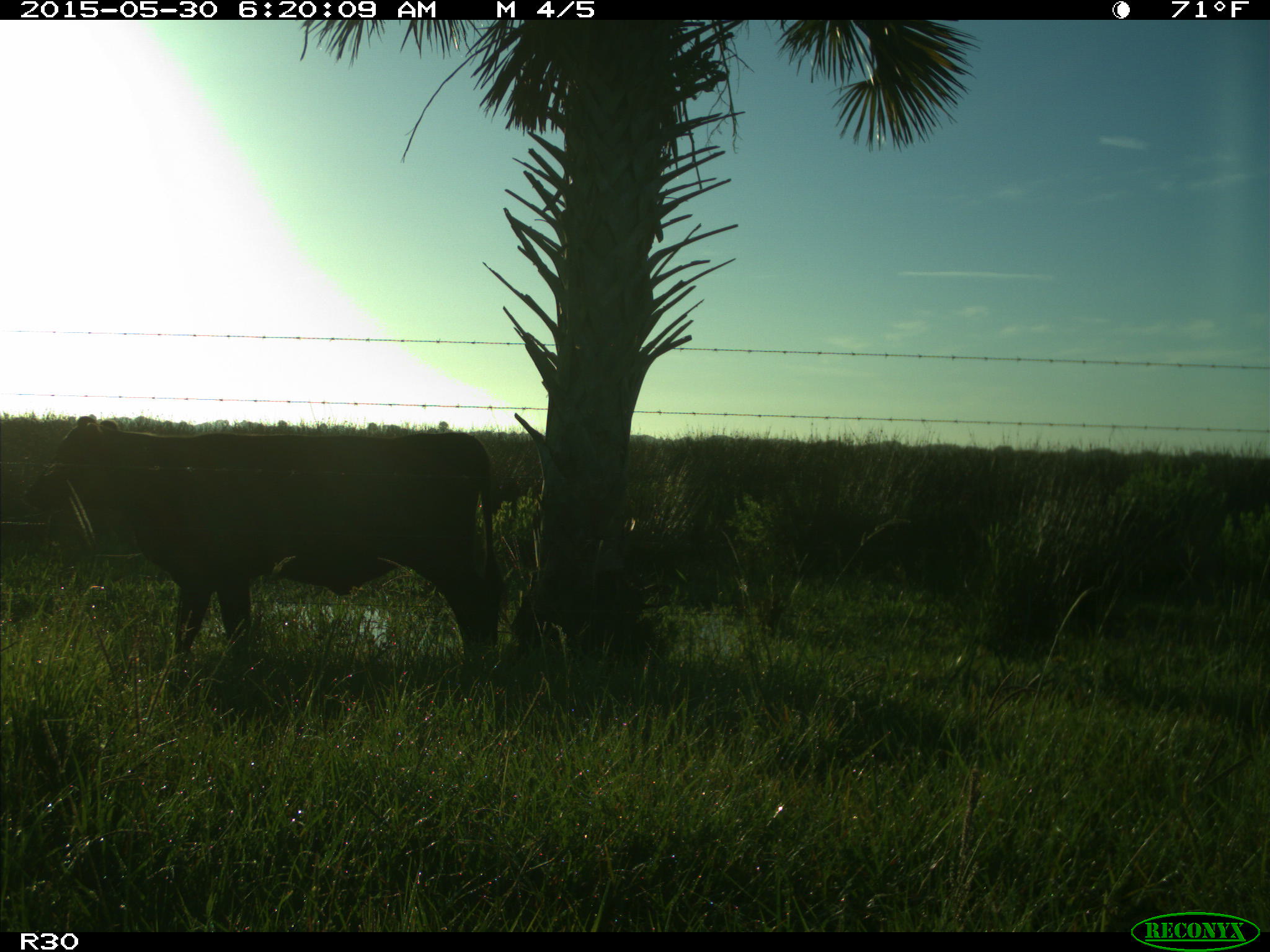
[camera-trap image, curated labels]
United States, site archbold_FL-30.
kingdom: Animalia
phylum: Chordata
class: Mammalia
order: Artiodactyla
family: Bovidae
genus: Bos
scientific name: Bos taurus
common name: domestic cow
Bos taurus (domestic cow).